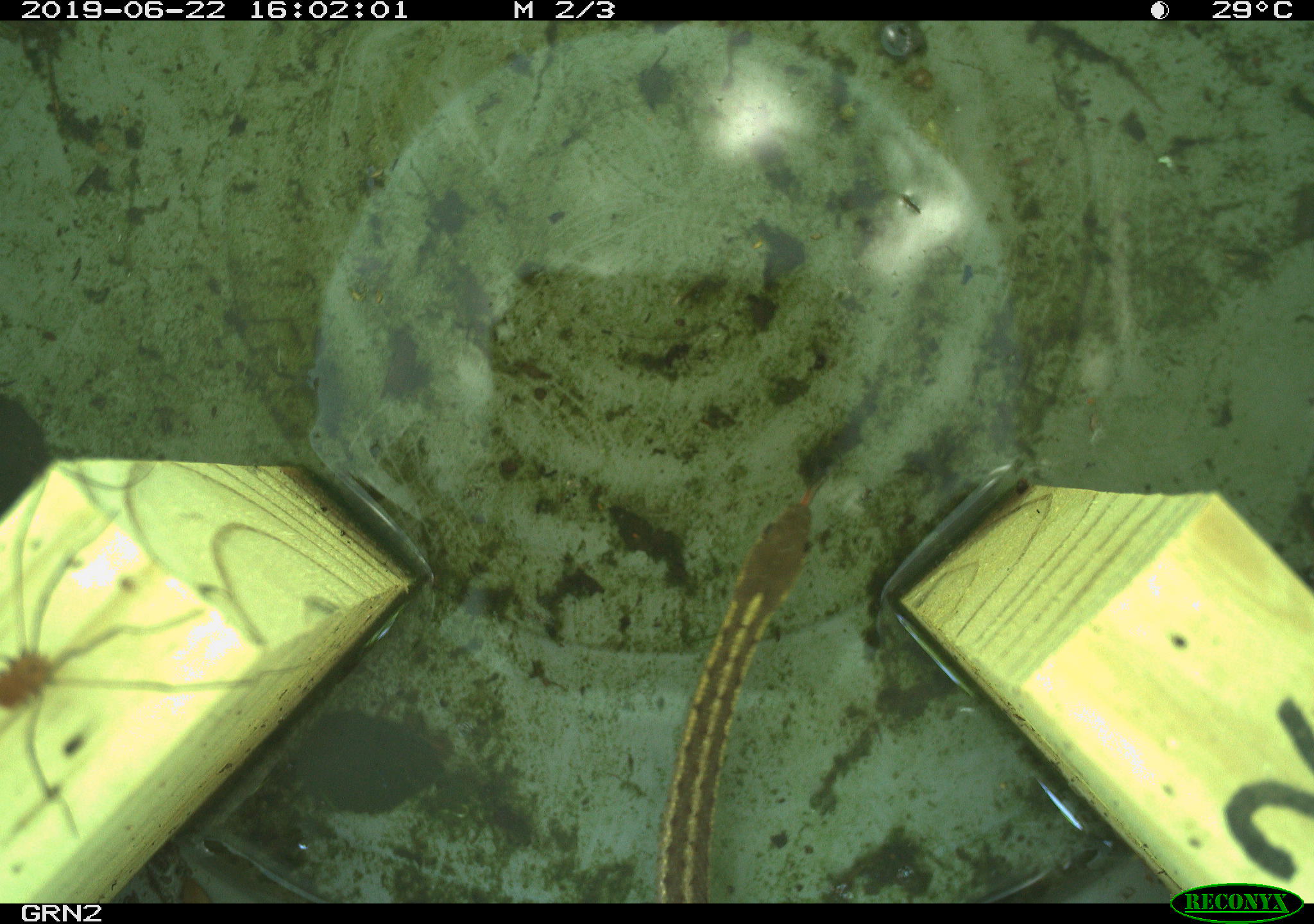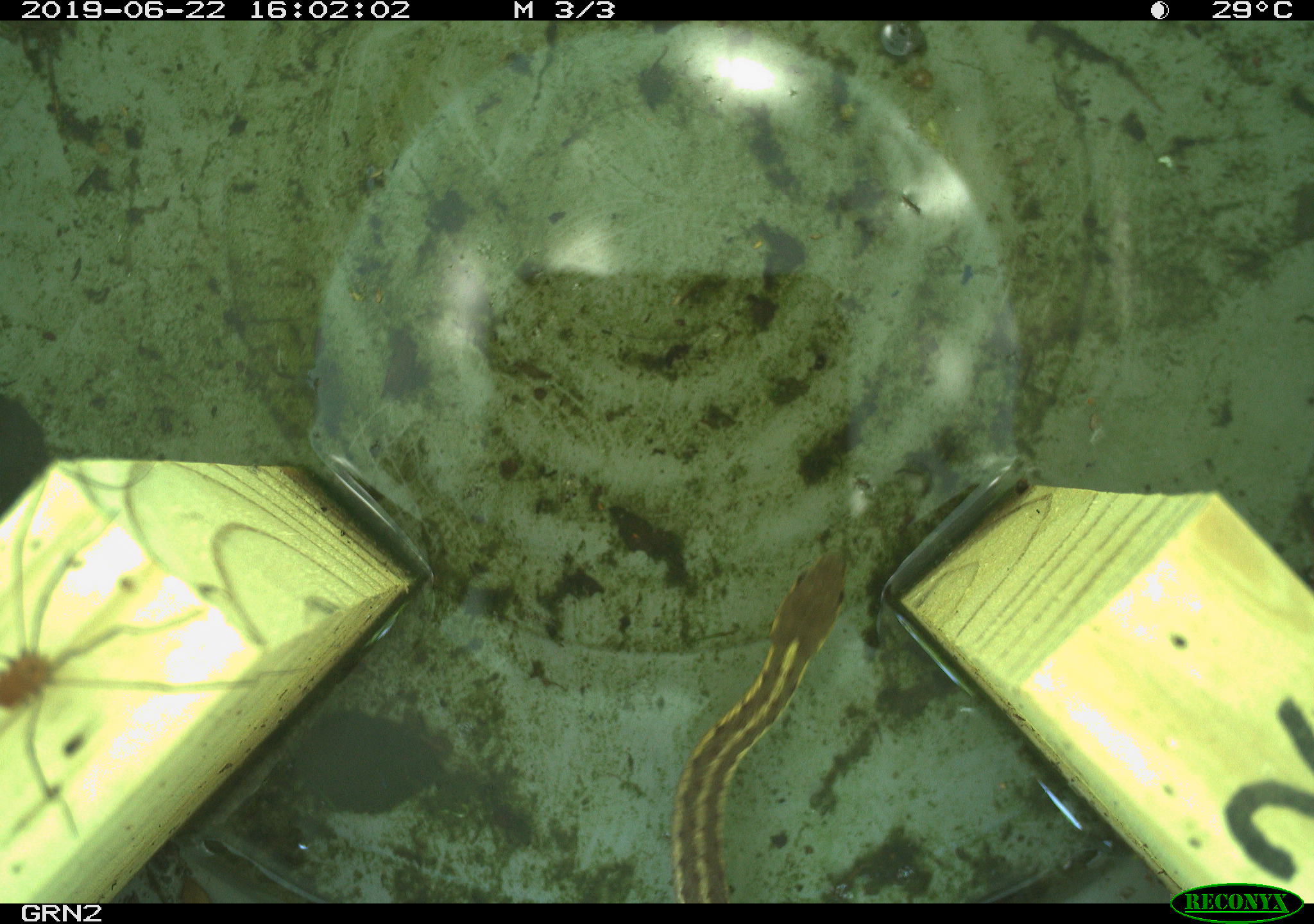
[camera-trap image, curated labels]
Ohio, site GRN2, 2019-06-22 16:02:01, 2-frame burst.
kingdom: Animalia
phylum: Chordata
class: Reptilia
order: Squamata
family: Colubridae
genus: Thamnophis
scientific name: Thamnophis sirtalis sirtalis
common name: eastern gartersnake